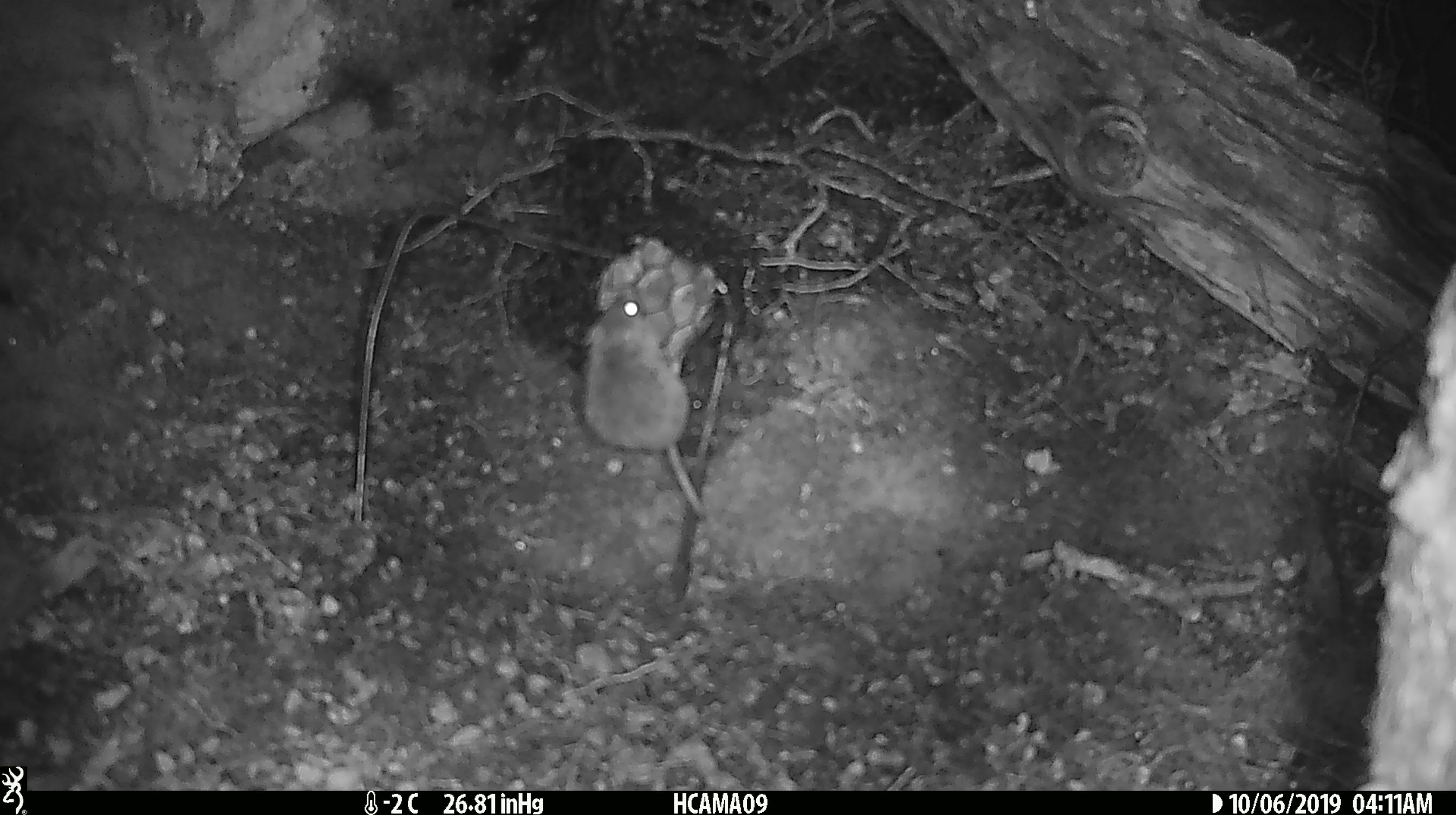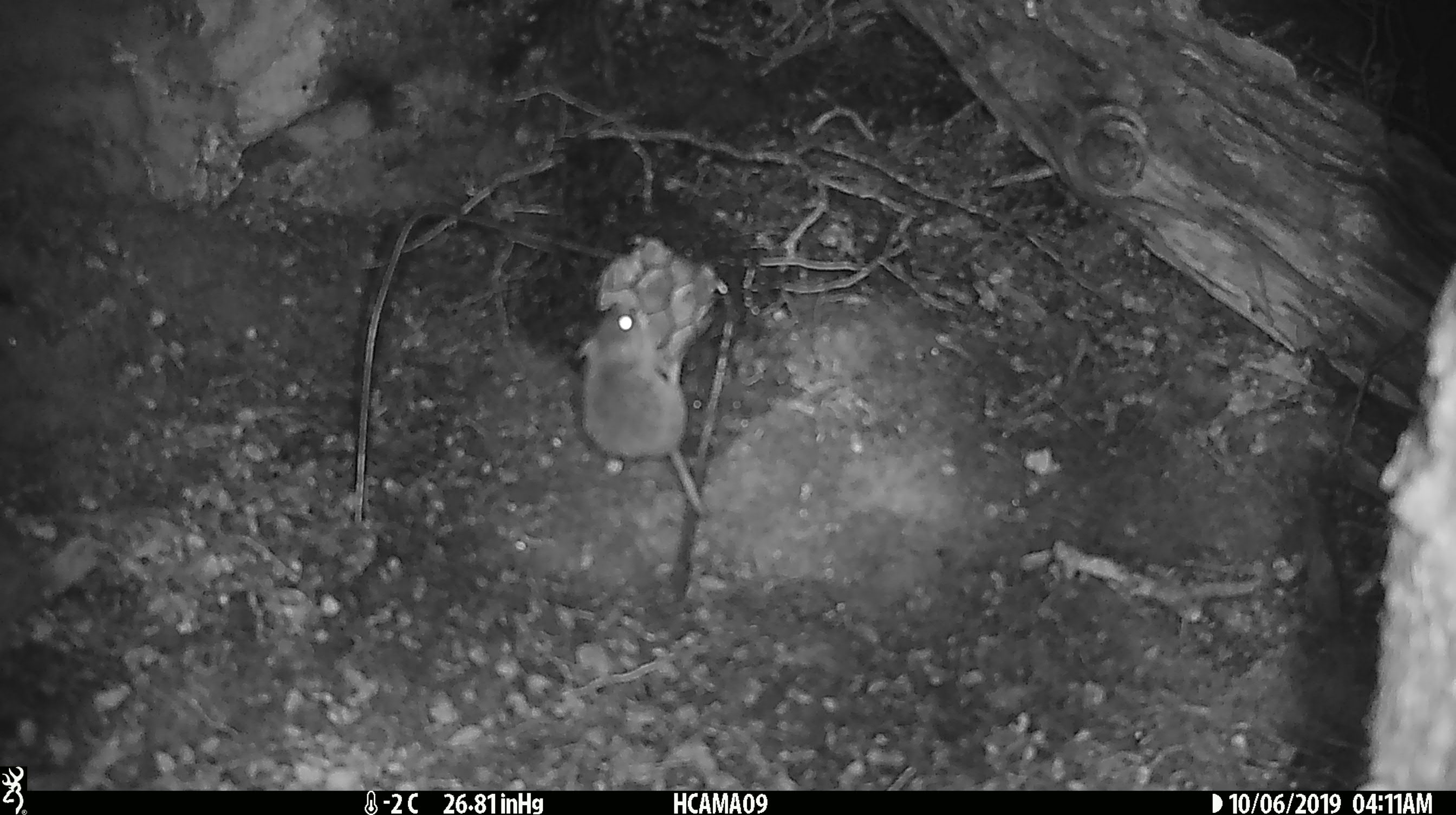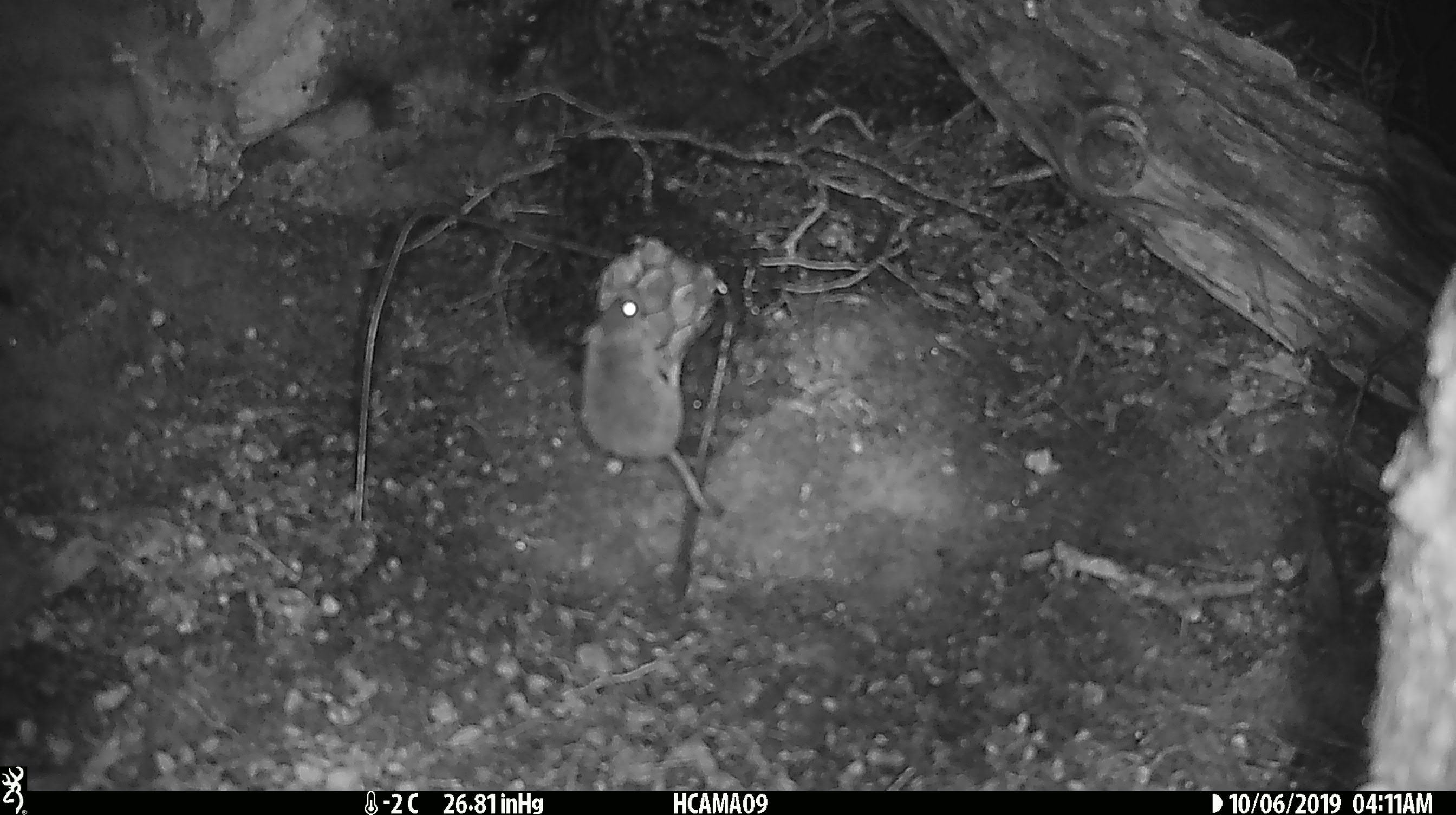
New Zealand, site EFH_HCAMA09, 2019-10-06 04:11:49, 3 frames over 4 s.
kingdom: Animalia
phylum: Chordata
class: Mammalia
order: Rodentia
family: Muridae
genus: Mus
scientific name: Mus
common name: mouse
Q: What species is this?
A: Mouse (Mus).